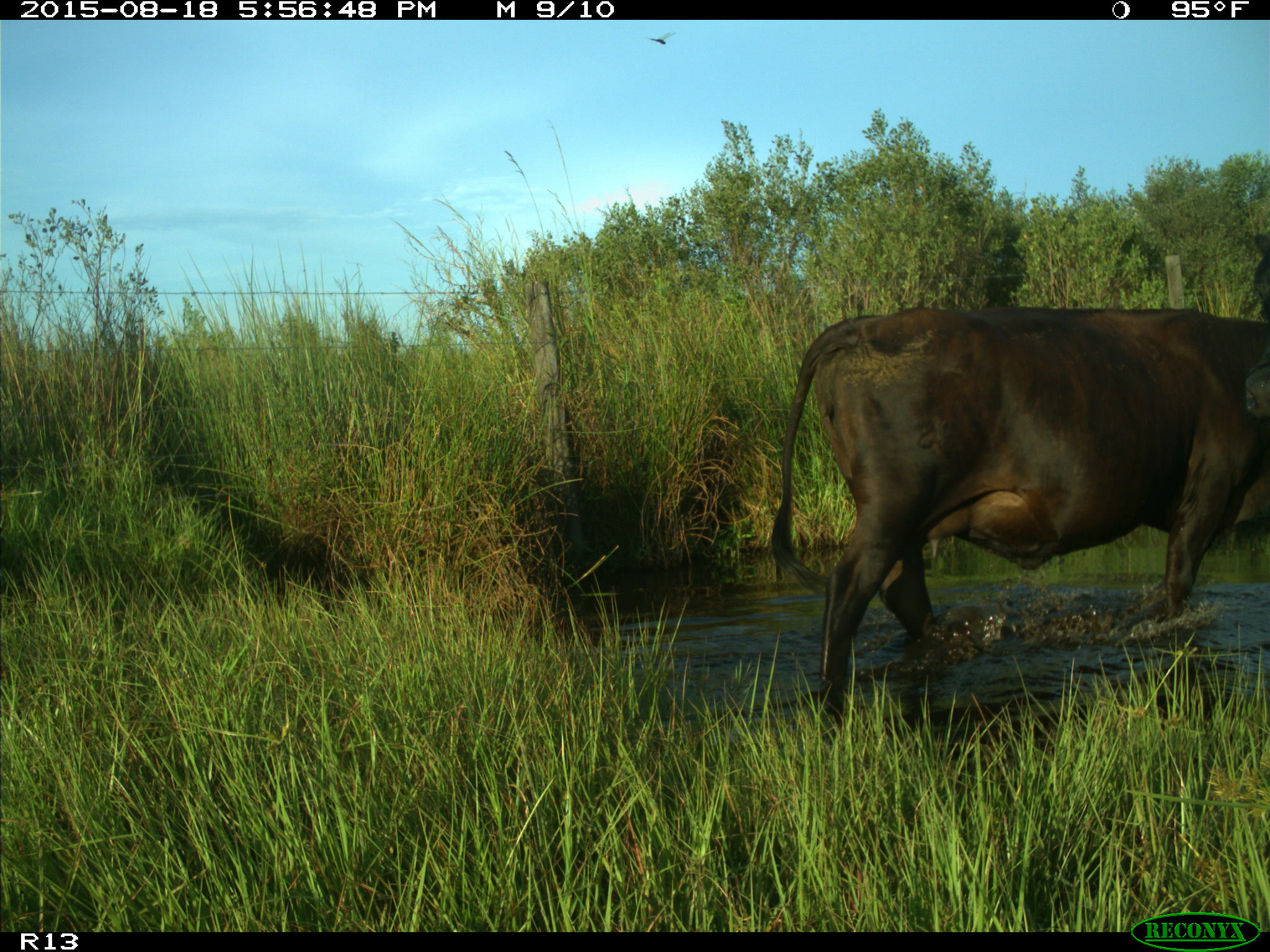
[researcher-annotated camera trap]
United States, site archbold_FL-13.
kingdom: Animalia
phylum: Chordata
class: Mammalia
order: Artiodactyla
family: Bovidae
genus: Bos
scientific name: Bos taurus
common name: domestic cow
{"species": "Bos taurus (domestic cow)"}